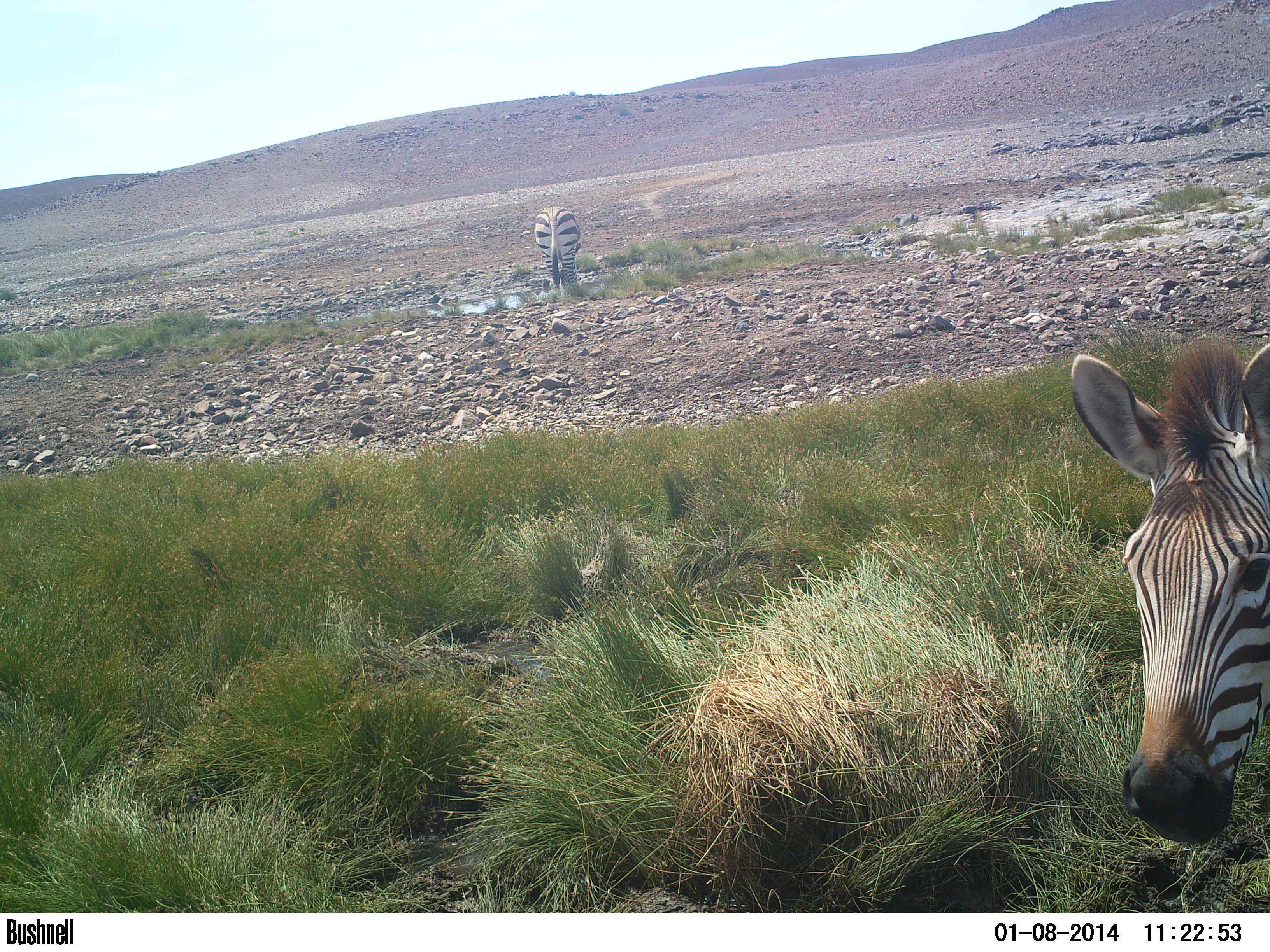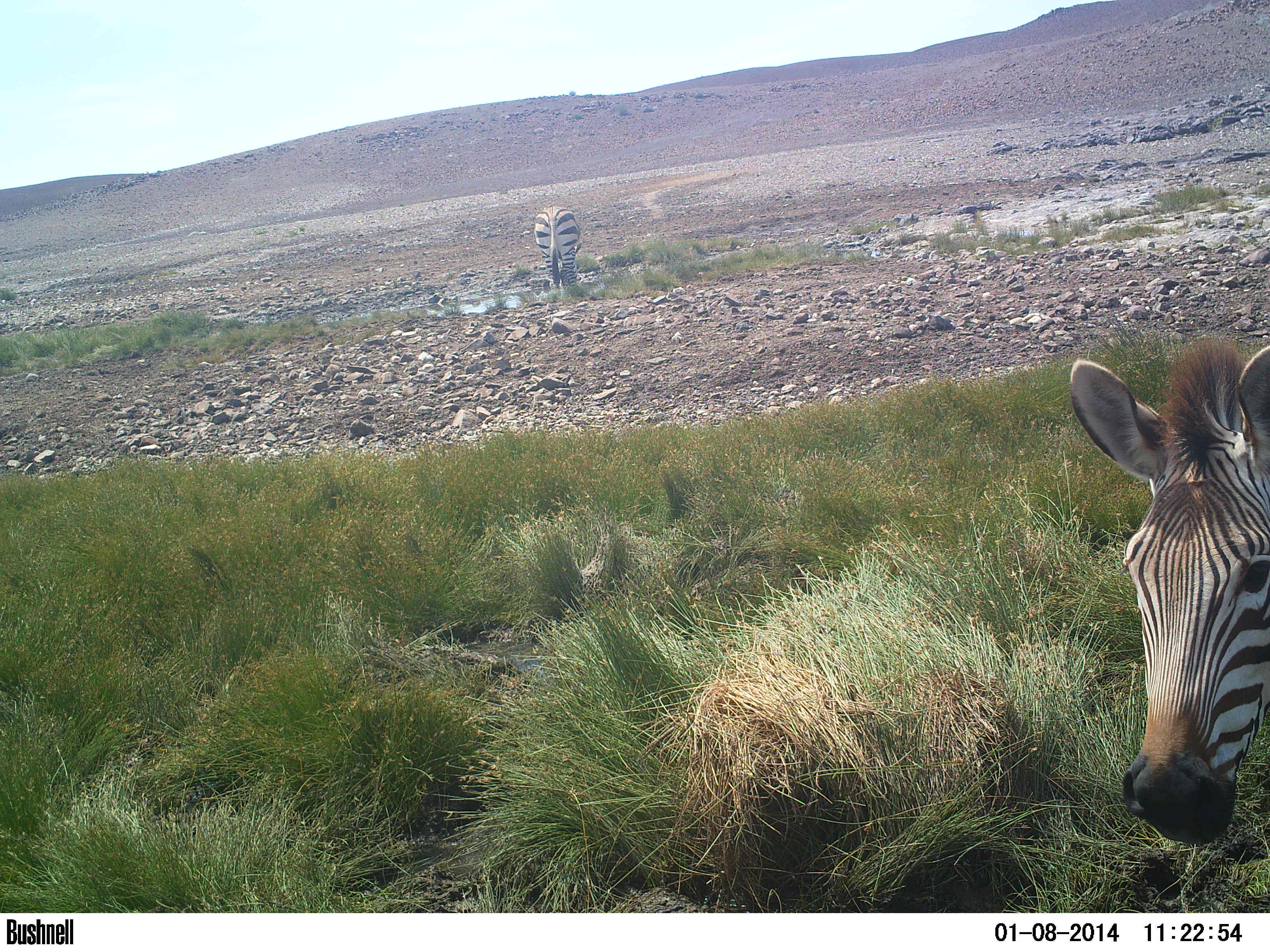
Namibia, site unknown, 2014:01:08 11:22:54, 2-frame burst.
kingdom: Animalia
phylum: Chordata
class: Mammalia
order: Perissodactyla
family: Equidae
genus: Equus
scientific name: Equus zebra hartmannae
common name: hartmann's mountain zebra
Equus zebra hartmannae (hartmann's mountain zebra).